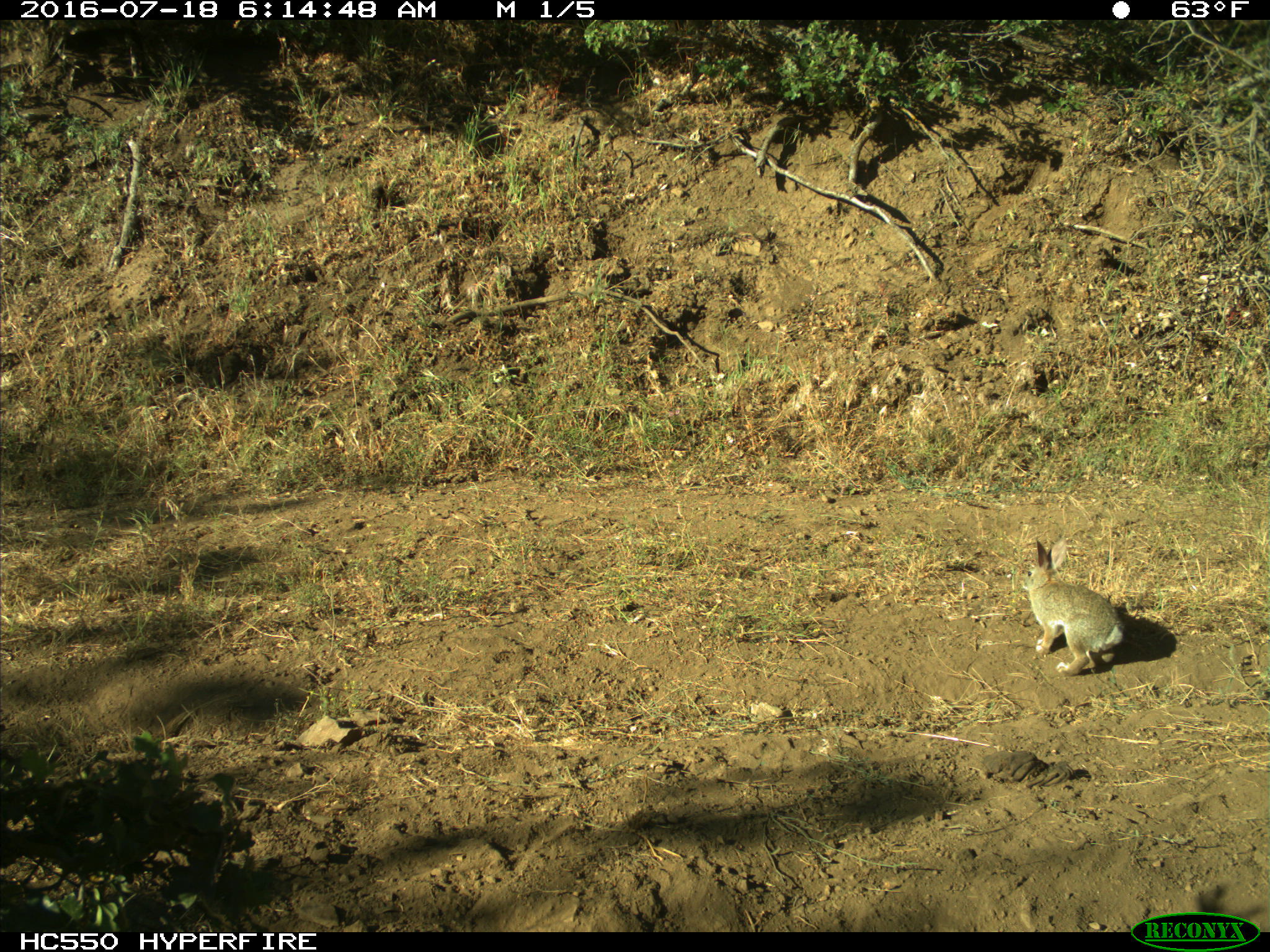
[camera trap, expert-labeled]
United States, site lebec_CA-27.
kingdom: Animalia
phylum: Chordata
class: Mammalia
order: Lagomorpha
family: Leporidae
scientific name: Leporidae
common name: rabbits and hares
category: unidentified rabbit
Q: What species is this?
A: Unidentified rabbit (rabbits and hares) (Leporidae).